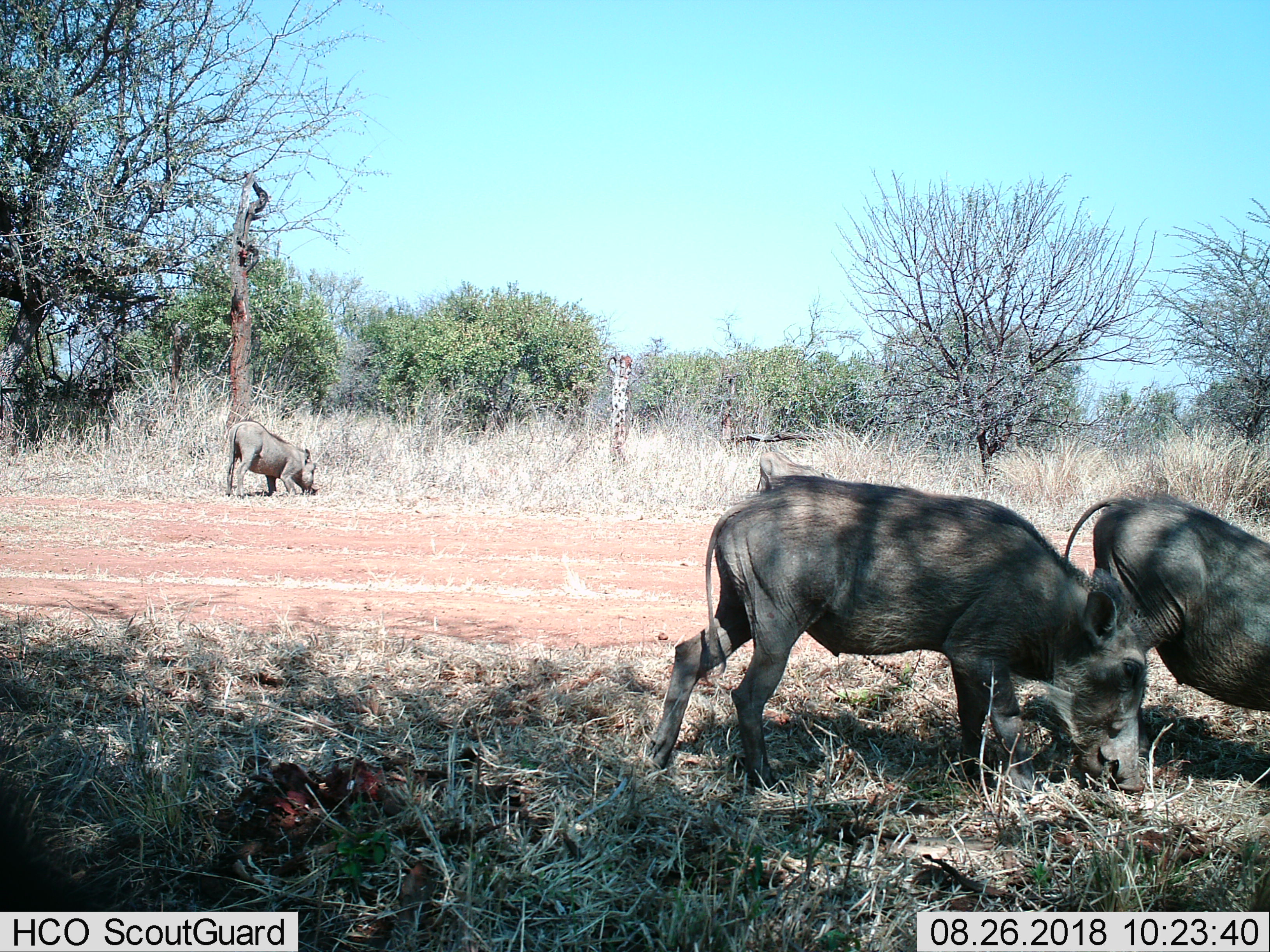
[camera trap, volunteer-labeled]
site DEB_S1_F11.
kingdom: Animalia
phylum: Chordata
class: Mammalia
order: Artiodactyla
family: Suidae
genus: Phacochoerus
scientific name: Phacochoerus africanus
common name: warthog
Warthog (Phacochoerus africanus), count 3. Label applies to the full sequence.